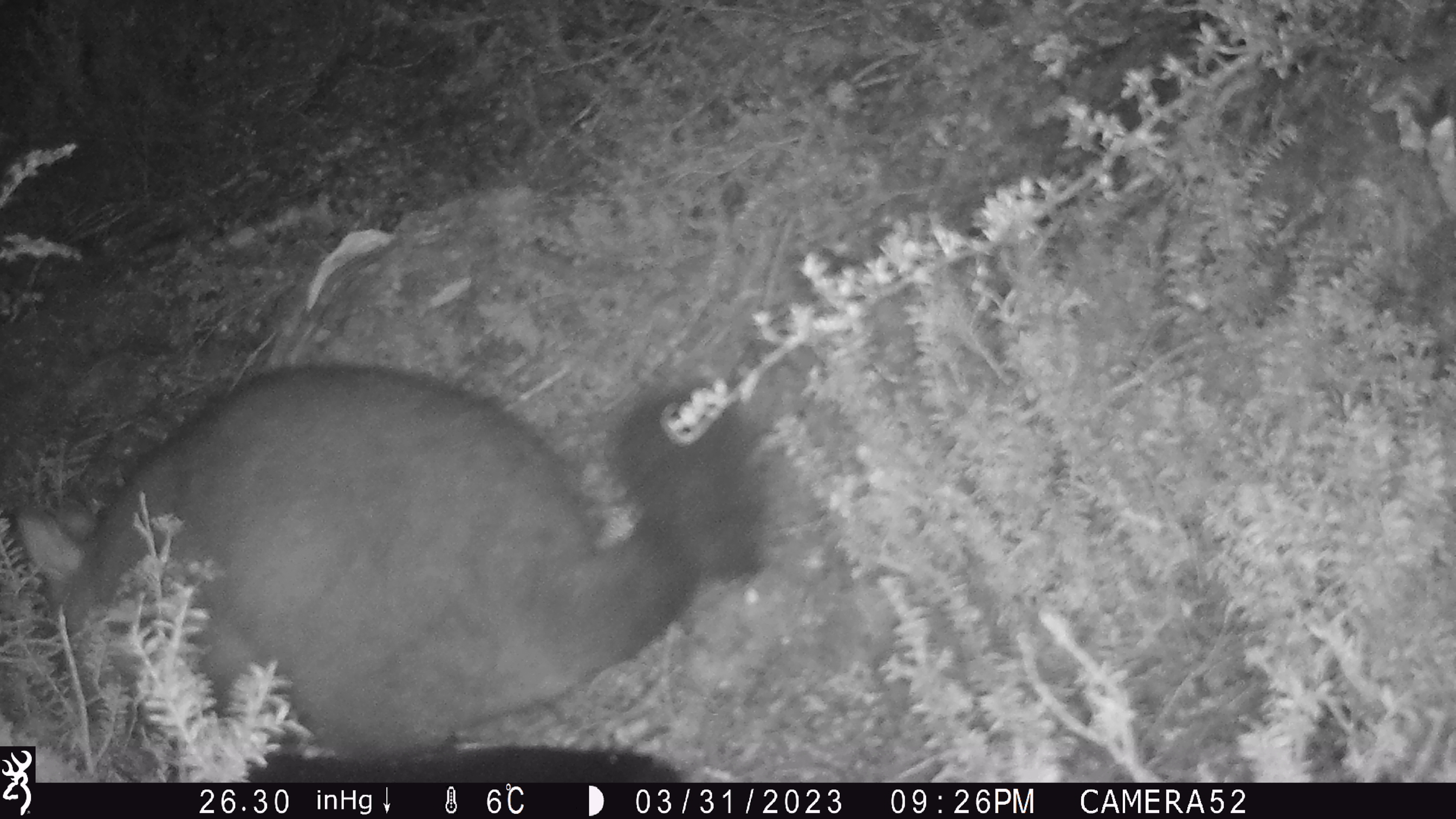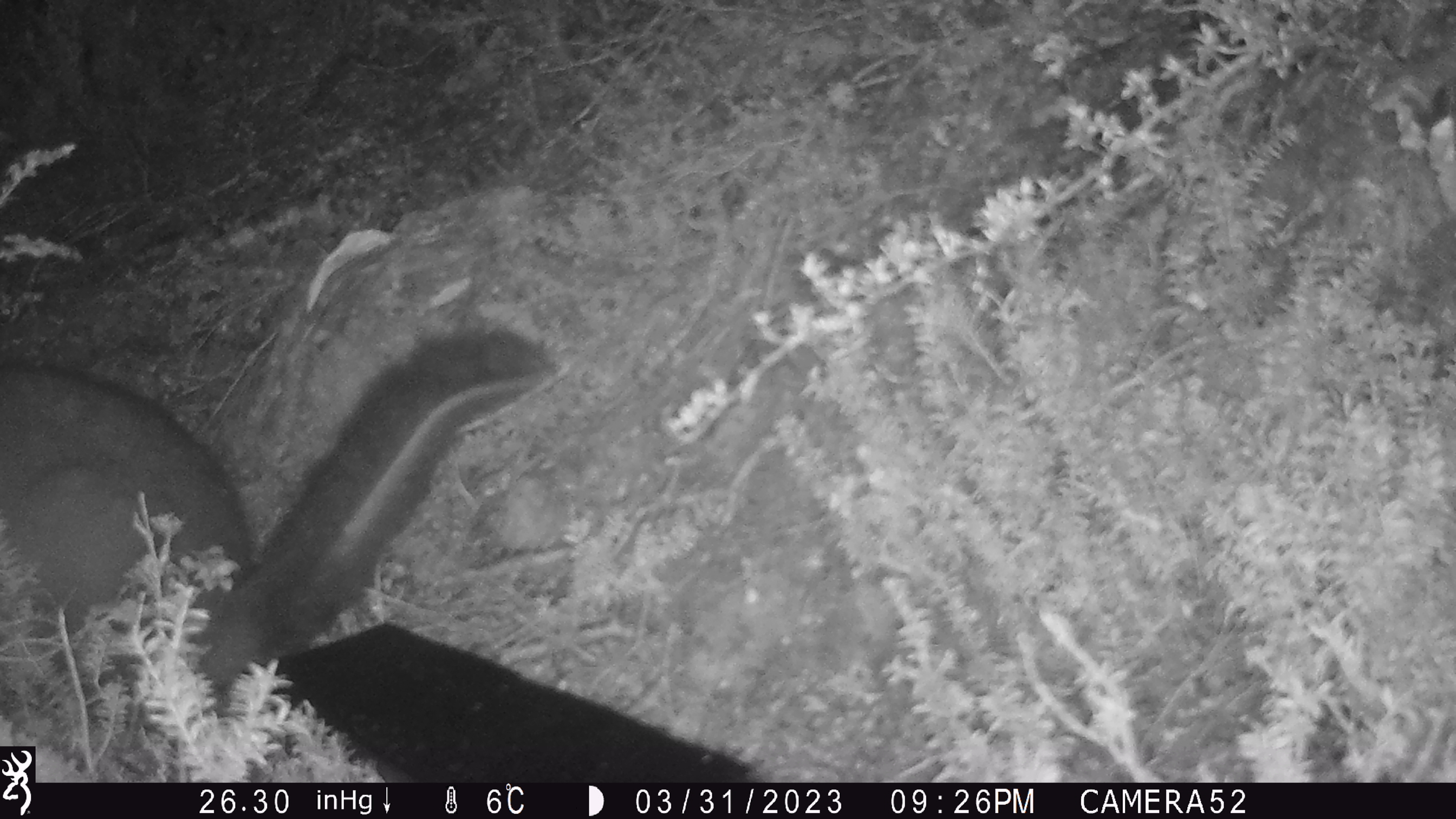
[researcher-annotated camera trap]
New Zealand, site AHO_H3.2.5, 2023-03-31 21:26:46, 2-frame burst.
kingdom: Animalia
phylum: Chordata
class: Mammalia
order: Carnivora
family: Mustelidae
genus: Mustela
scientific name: Mustela erminea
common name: stoat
Stoat (Mustela erminea).